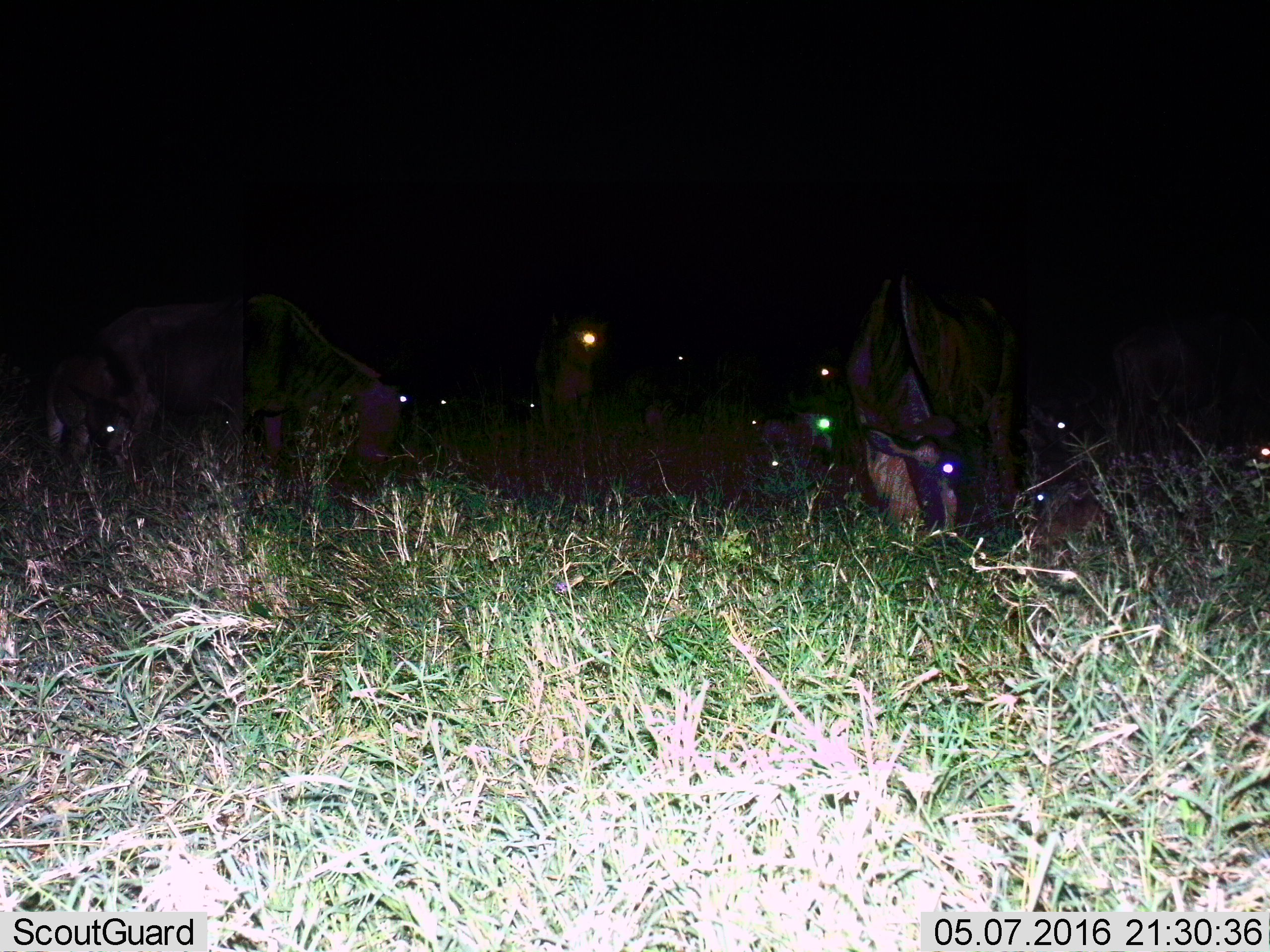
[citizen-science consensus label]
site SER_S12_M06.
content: unidentified animal